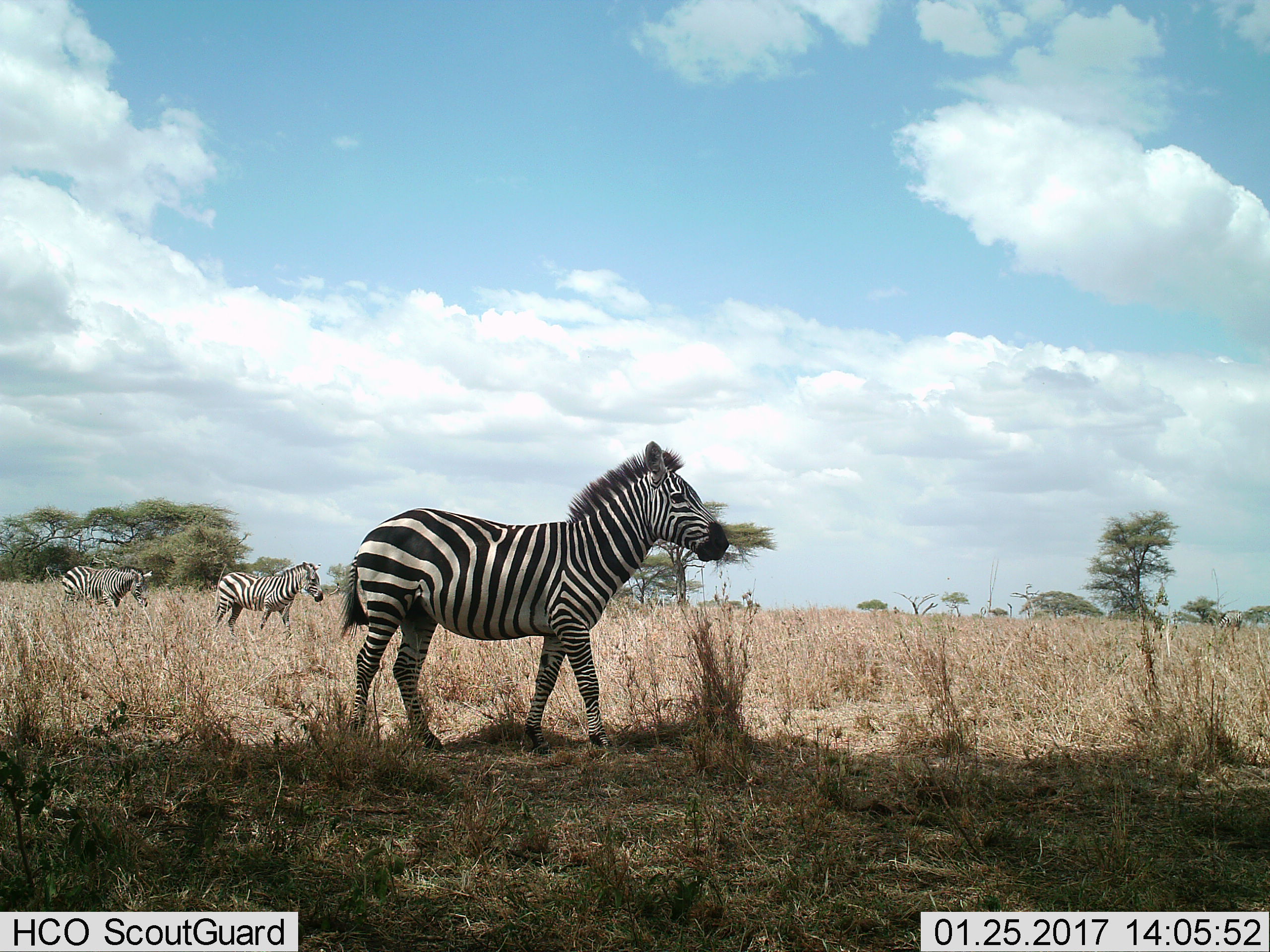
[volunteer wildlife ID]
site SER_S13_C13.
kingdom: Animalia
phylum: Chordata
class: Mammalia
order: Perissodactyla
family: Equidae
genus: Equus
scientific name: Equus quagga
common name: plains zebra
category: zebraplains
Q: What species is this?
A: Zebraplains (plains zebra) (Equus quagga).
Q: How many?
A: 3.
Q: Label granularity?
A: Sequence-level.